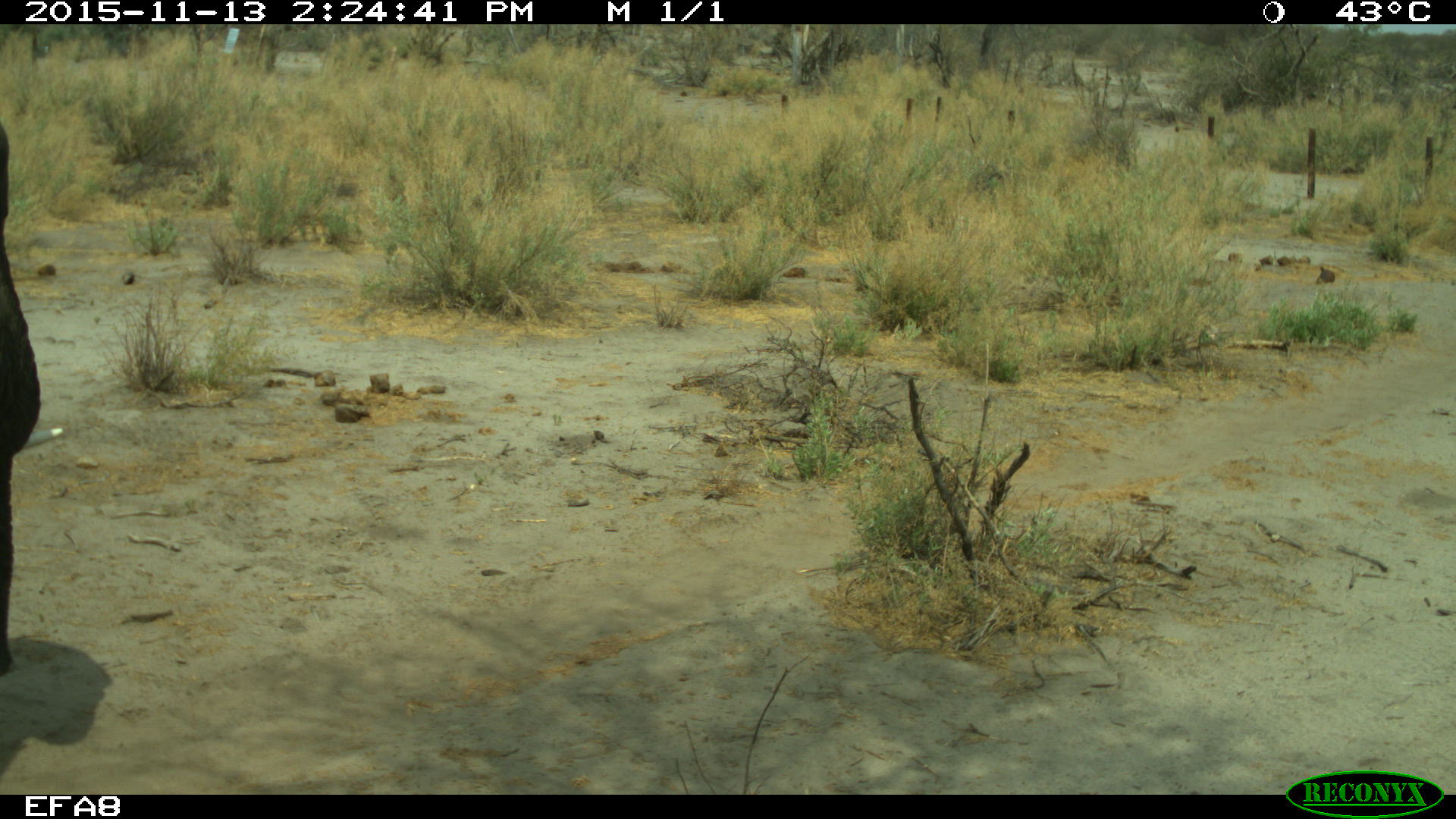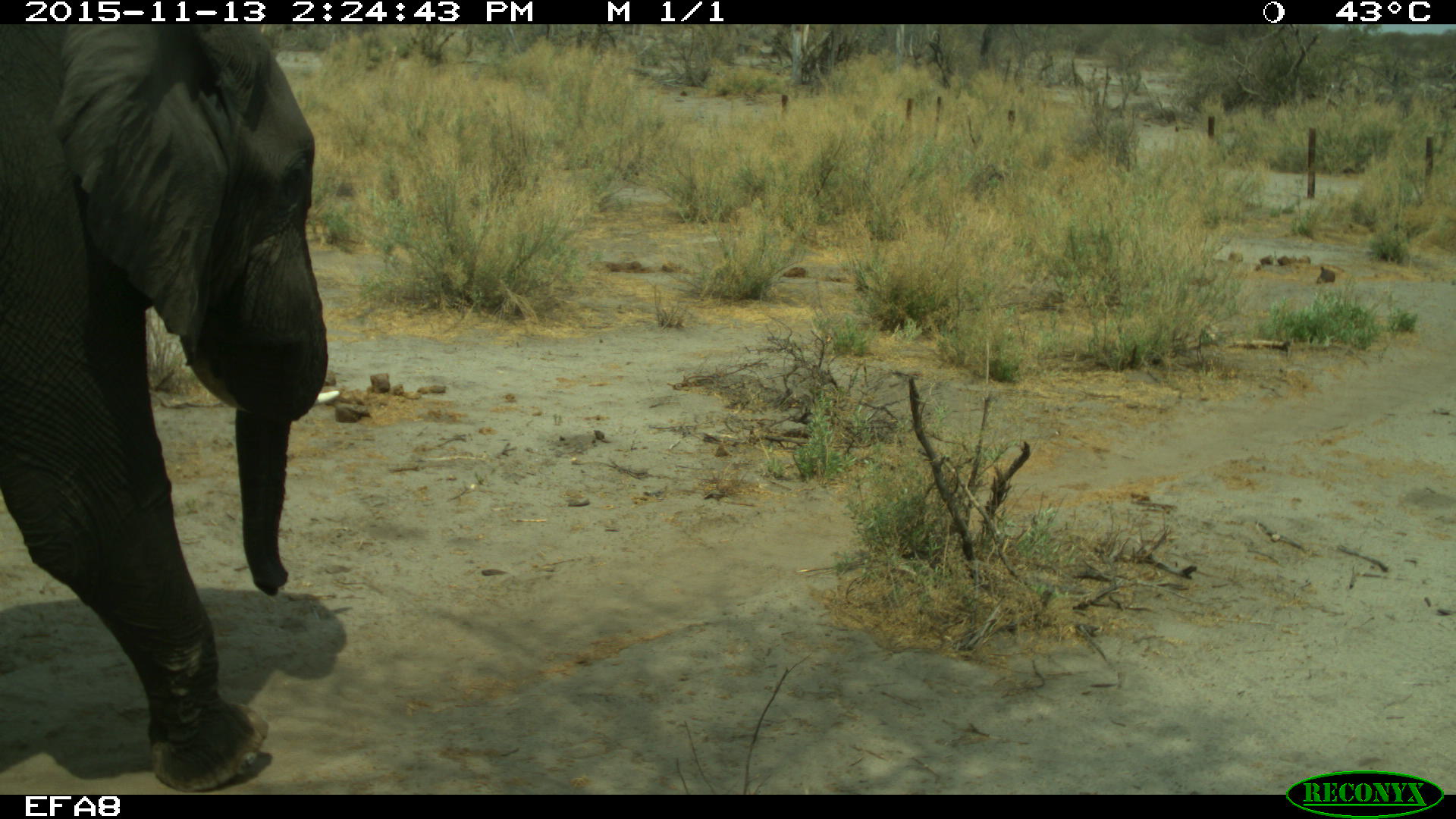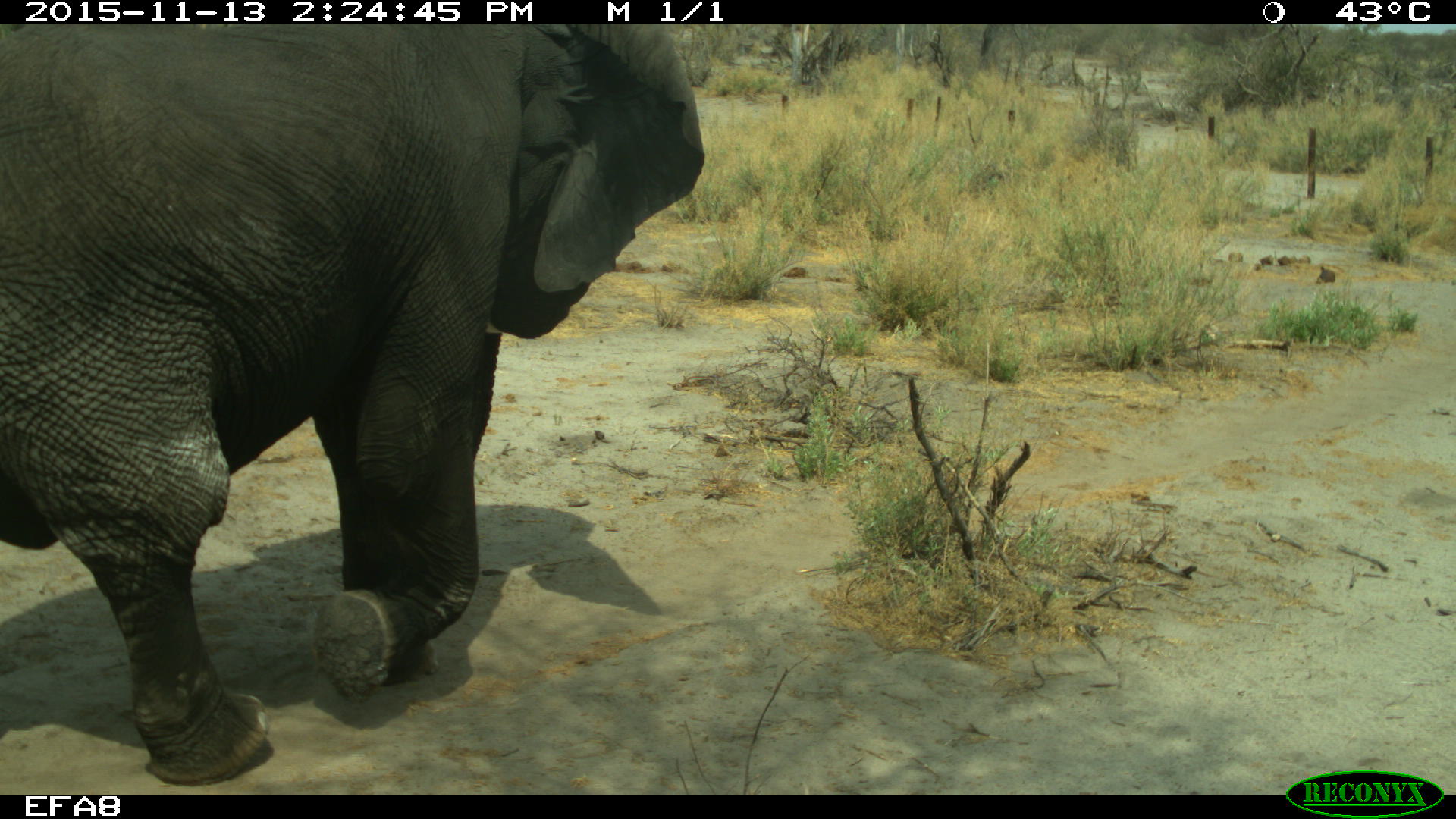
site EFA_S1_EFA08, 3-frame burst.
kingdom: Animalia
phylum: Chordata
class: Mammalia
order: Proboscidea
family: Elephantidae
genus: Loxodonta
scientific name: Loxodonta africana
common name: african bush elephant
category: elephant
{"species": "elephant (african bush elephant) (Loxodonta africana)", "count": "1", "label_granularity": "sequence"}